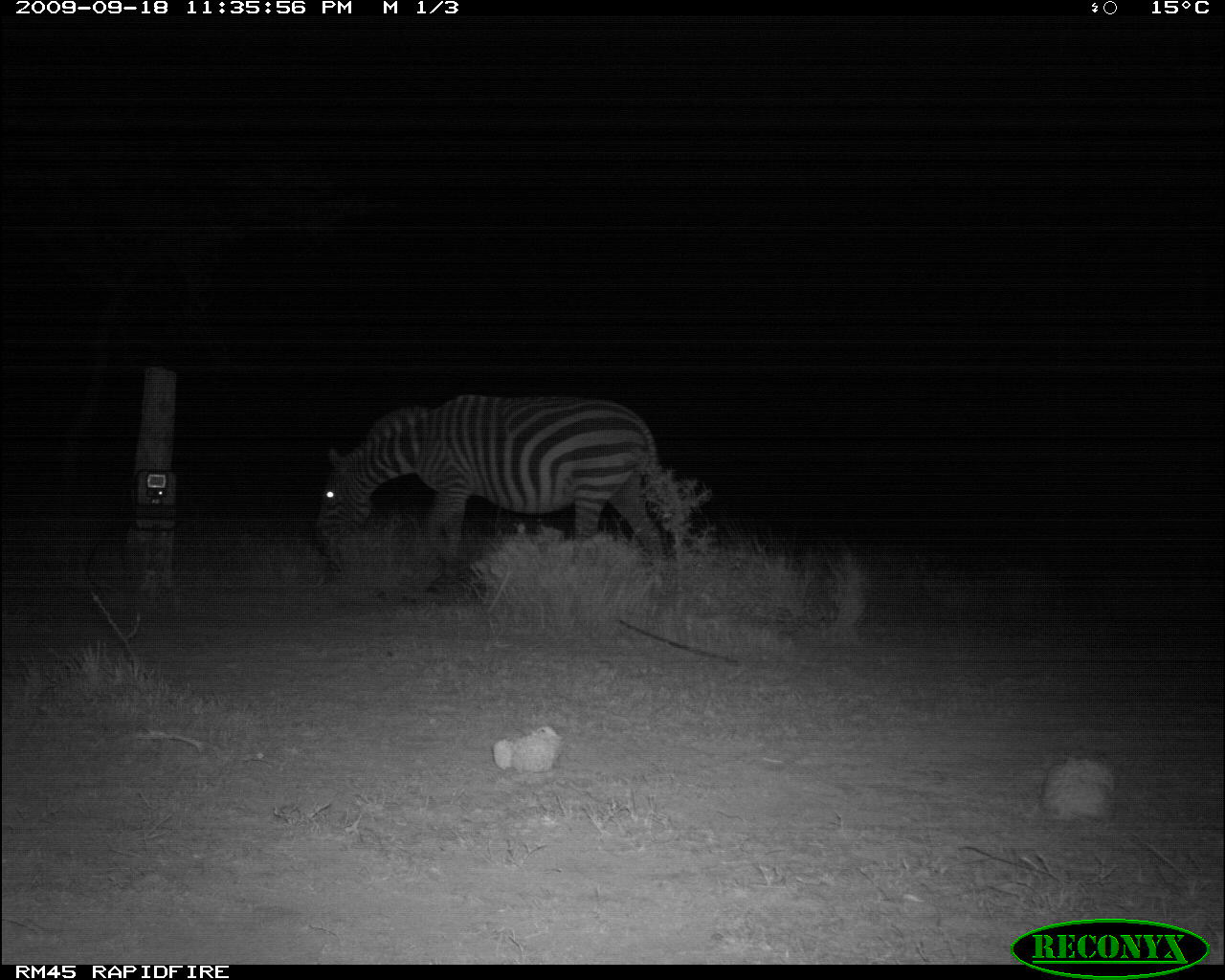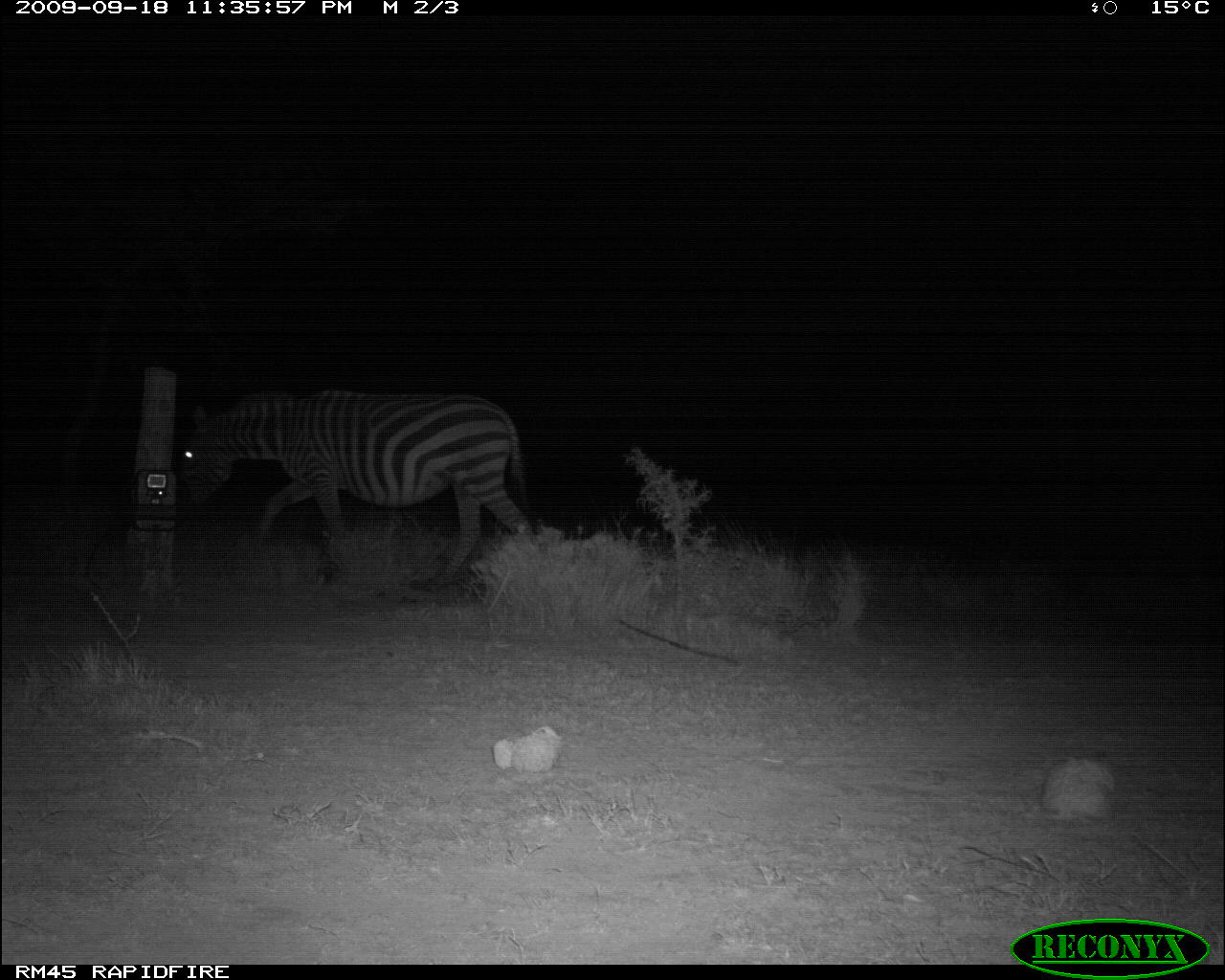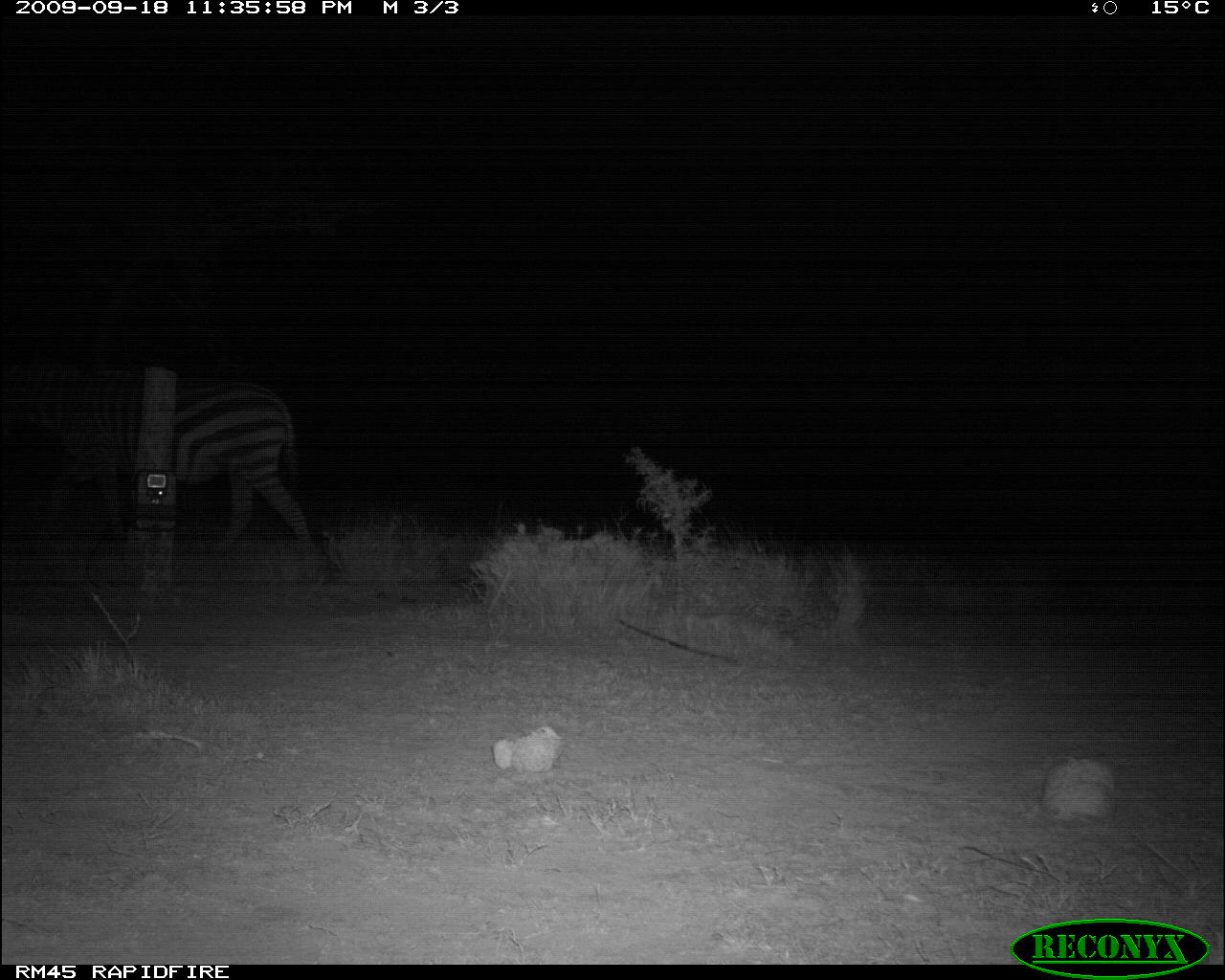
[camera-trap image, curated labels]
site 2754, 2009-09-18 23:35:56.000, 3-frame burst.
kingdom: Animalia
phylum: Chordata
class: Mammalia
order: Perissodactyla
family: Equidae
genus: Equus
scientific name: Equus quagga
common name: plains zebra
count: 1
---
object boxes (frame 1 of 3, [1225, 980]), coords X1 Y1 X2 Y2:
equus quagga: 314 393 666 593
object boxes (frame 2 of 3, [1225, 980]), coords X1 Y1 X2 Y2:
equus quagga: 175 384 532 596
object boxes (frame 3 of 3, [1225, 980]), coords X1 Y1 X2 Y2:
equus quagga: 0 356 314 557